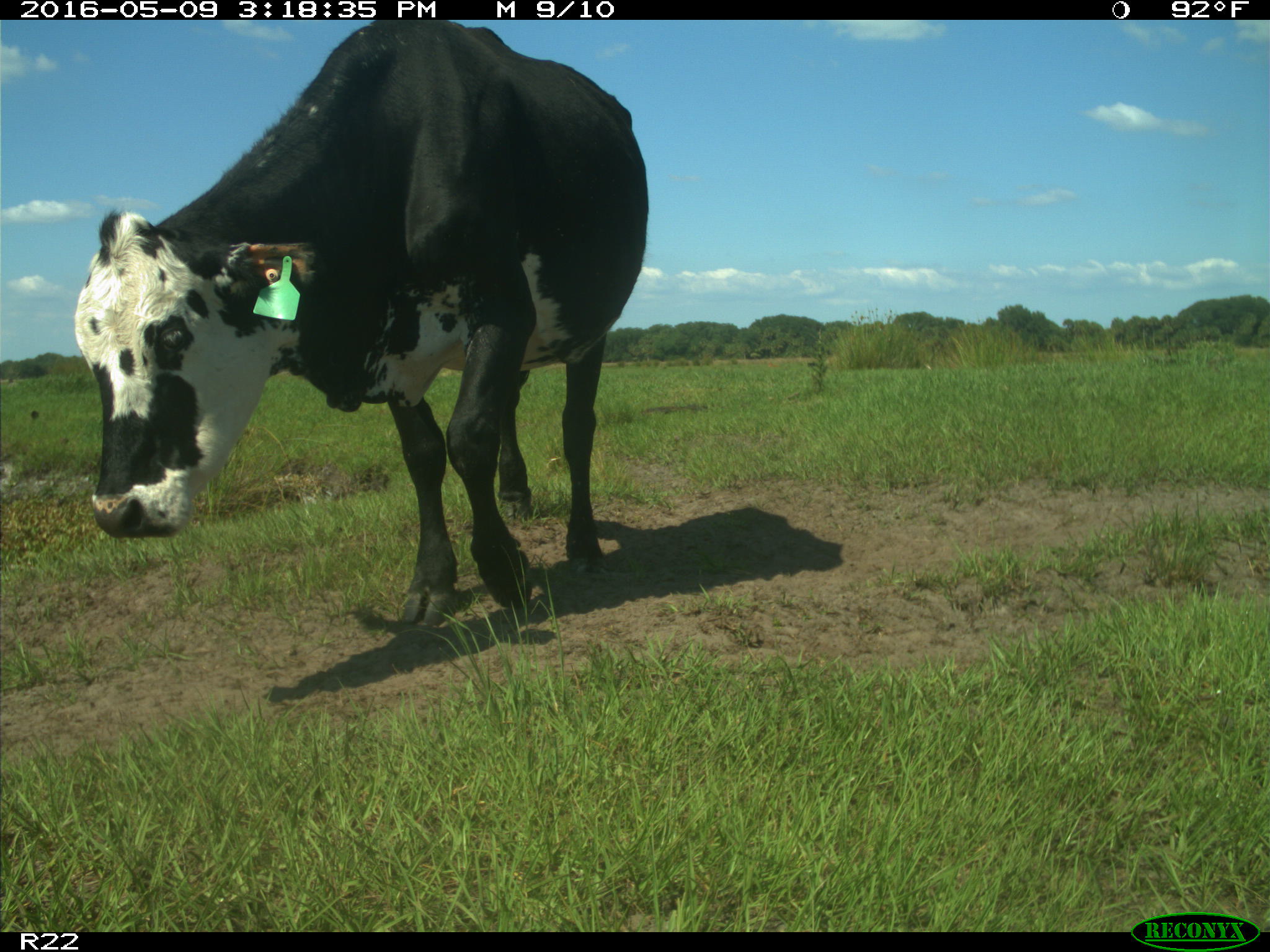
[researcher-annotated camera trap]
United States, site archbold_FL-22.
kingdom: Animalia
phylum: Chordata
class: Mammalia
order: Artiodactyla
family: Bovidae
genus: Bos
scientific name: Bos taurus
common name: domestic cow